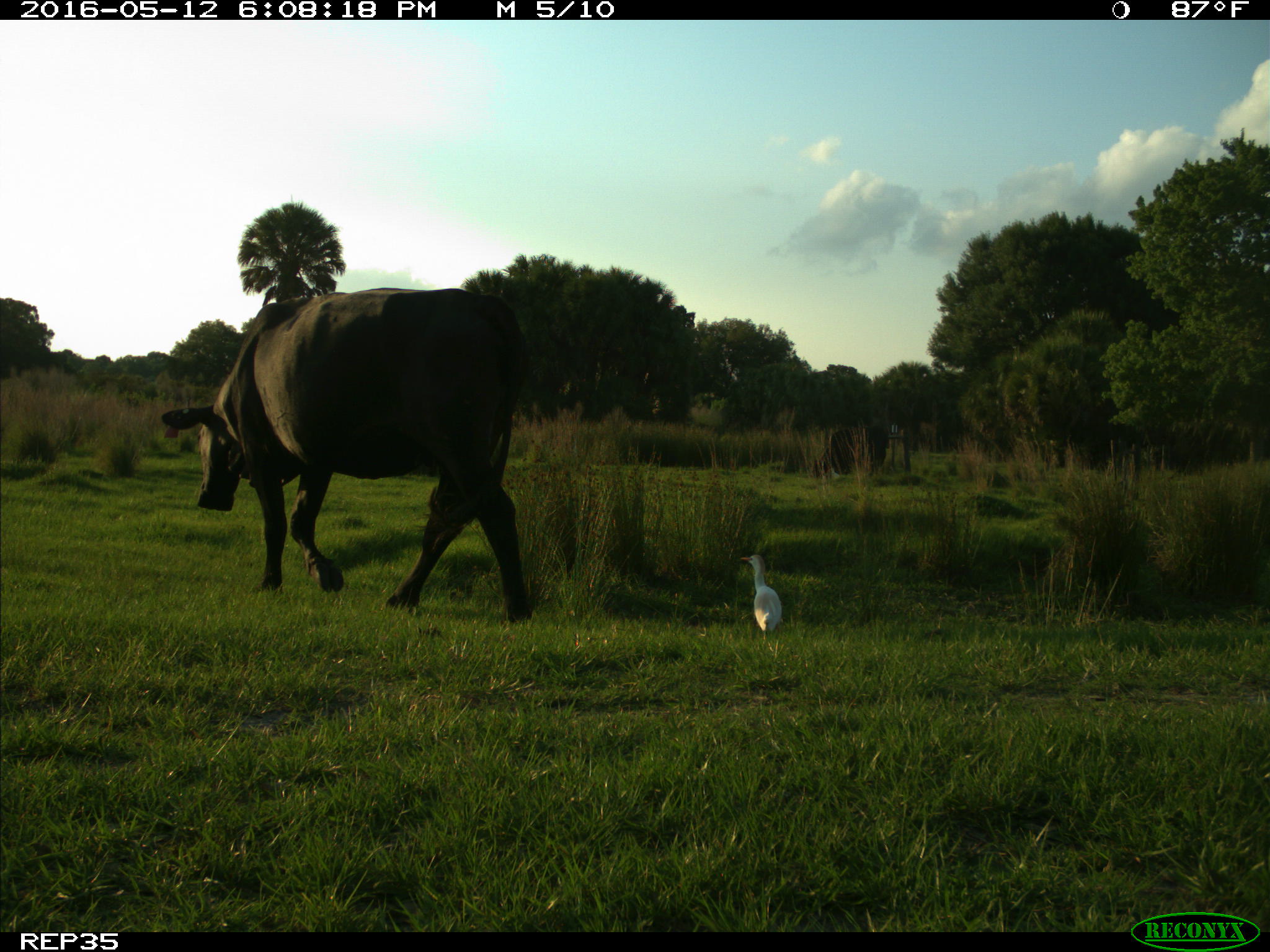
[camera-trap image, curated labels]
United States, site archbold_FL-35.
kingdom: Animalia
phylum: Chordata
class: Mammalia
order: Artiodactyla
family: Bovidae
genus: Bos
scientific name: Bos taurus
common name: domestic cow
Bos taurus (domestic cow).